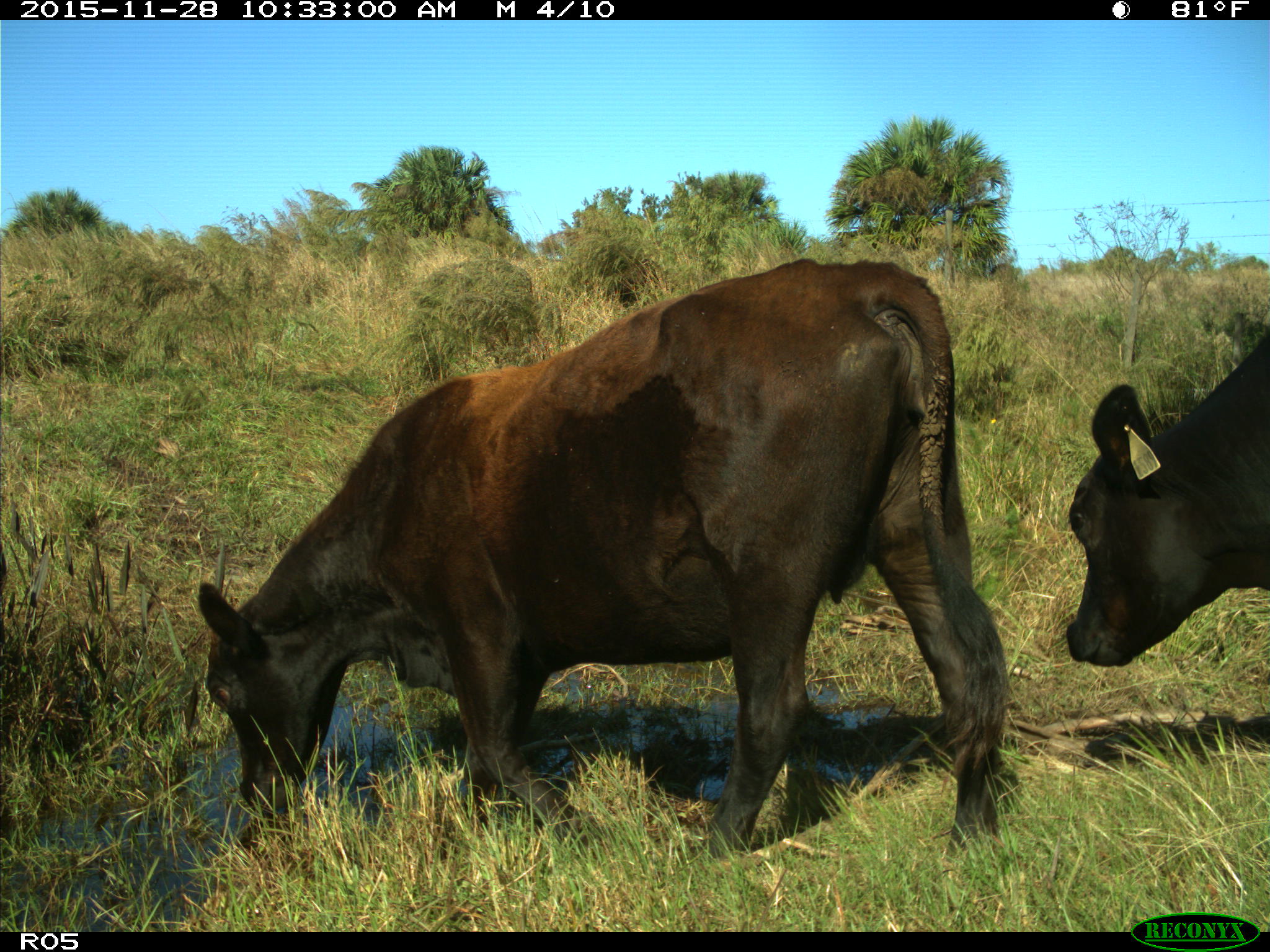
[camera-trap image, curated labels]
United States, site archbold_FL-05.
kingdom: Animalia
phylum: Chordata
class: Mammalia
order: Artiodactyla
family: Bovidae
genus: Bos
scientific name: Bos taurus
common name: domestic cow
Bos taurus (domestic cow).